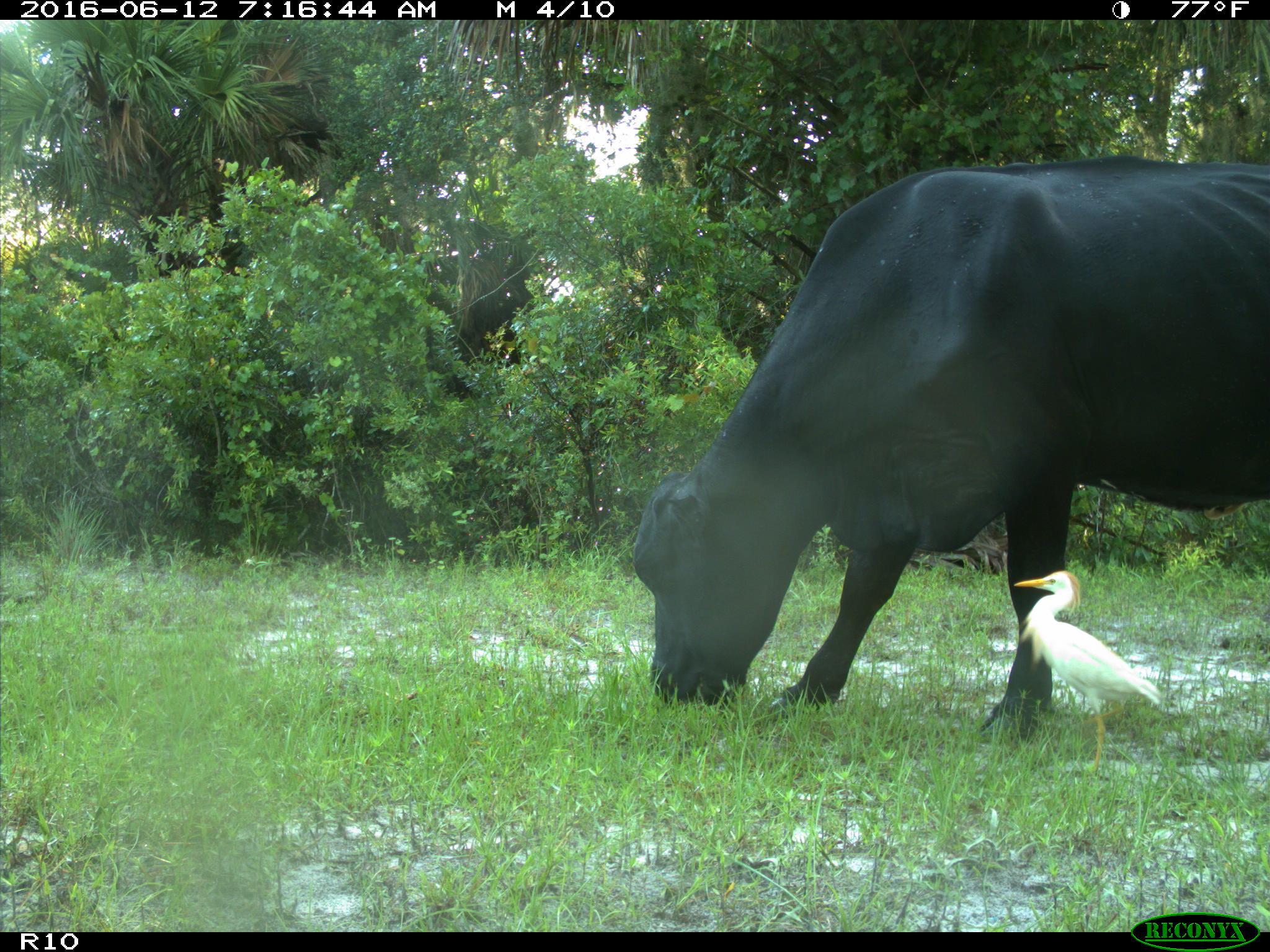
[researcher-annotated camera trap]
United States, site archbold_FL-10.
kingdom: Animalia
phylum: Chordata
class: Mammalia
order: Artiodactyla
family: Bovidae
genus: Bos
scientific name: Bos taurus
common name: domestic cow